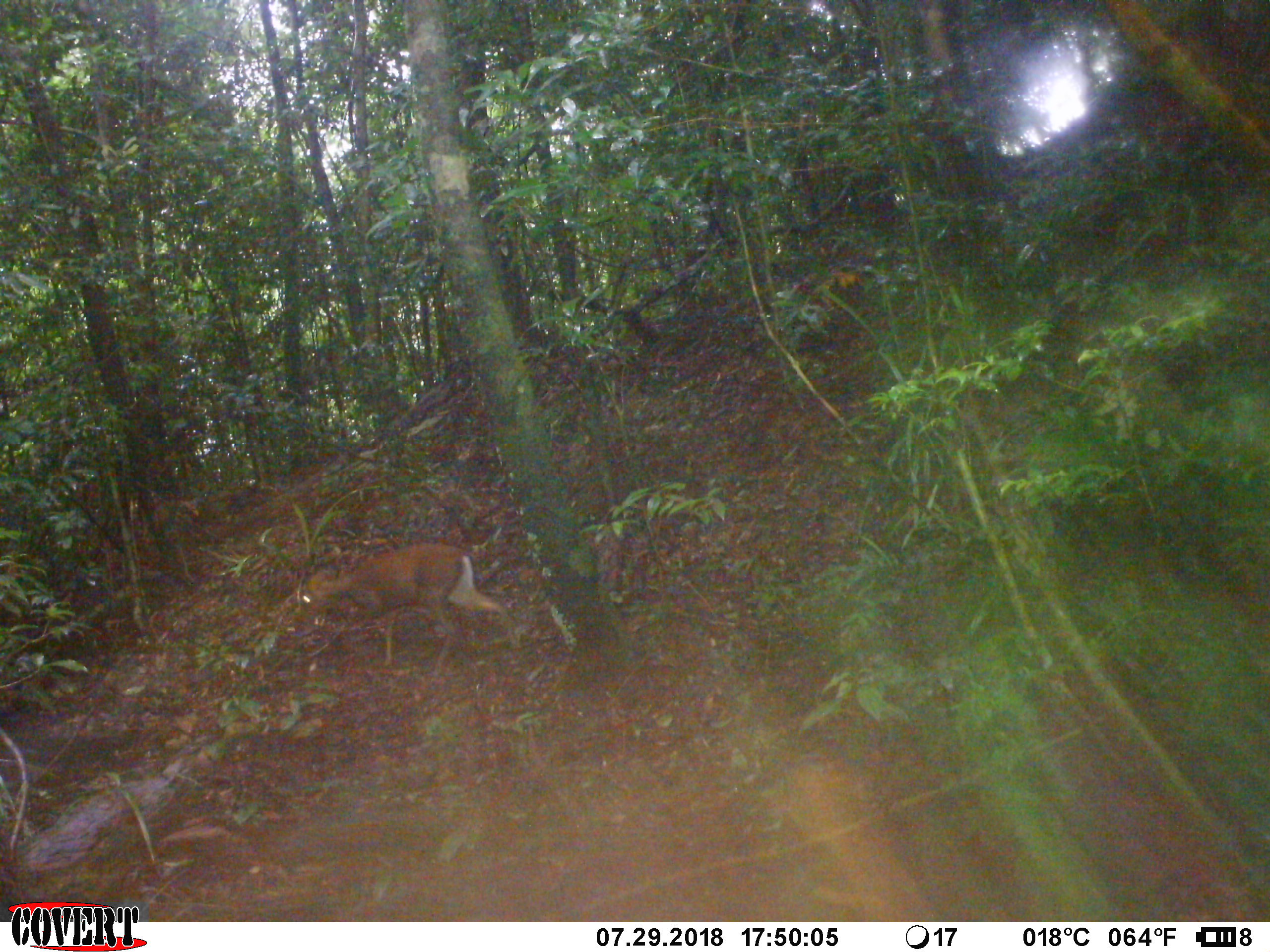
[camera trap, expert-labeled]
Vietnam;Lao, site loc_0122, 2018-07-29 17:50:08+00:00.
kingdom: Animalia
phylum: Chordata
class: Mammalia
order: Artiodactyla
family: Cervidae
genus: Muntiacus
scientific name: Muntiacus rooseveltorum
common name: roosevelt's muntjac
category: roosevelts muntjac group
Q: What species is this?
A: Roosevelts muntjac group (roosevelt's muntjac) (Muntiacus rooseveltorum).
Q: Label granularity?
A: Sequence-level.